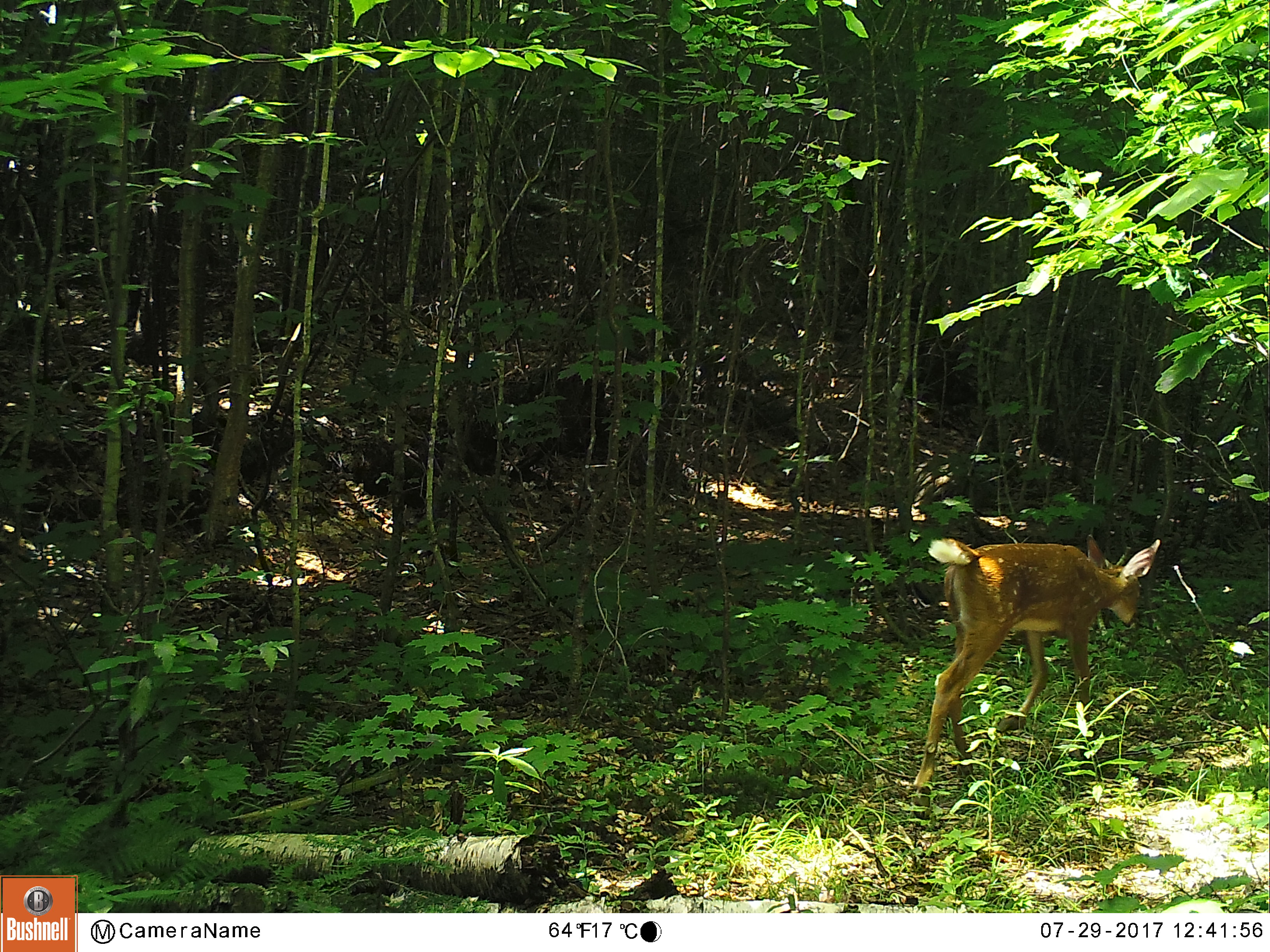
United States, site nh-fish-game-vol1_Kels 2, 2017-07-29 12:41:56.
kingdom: Animalia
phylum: Chordata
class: Mammalia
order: Artiodactyla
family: Cervidae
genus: Odocoileus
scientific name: Odocoileus virginianus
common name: white-tailed deer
White-tailed deer (Odocoileus virginianus).